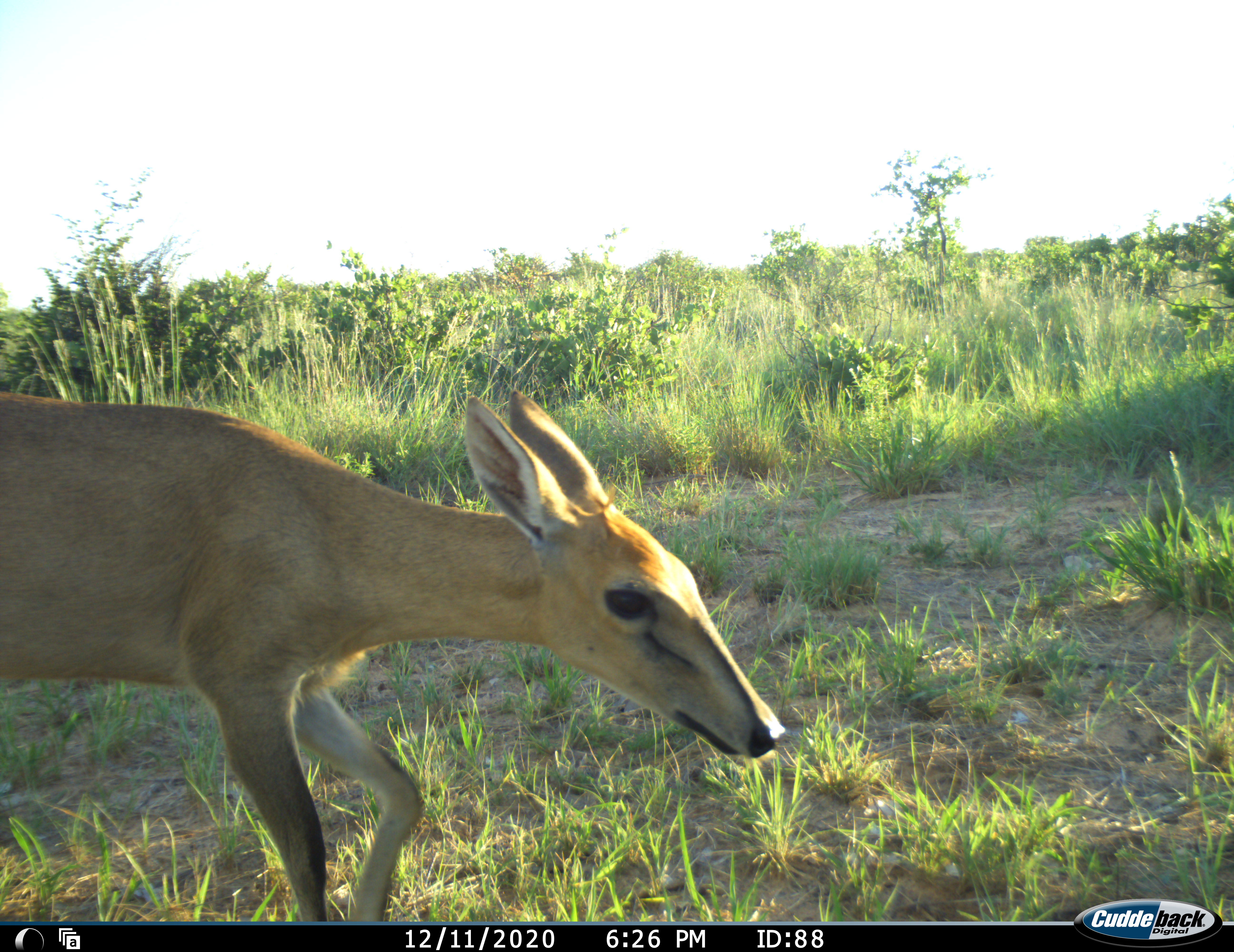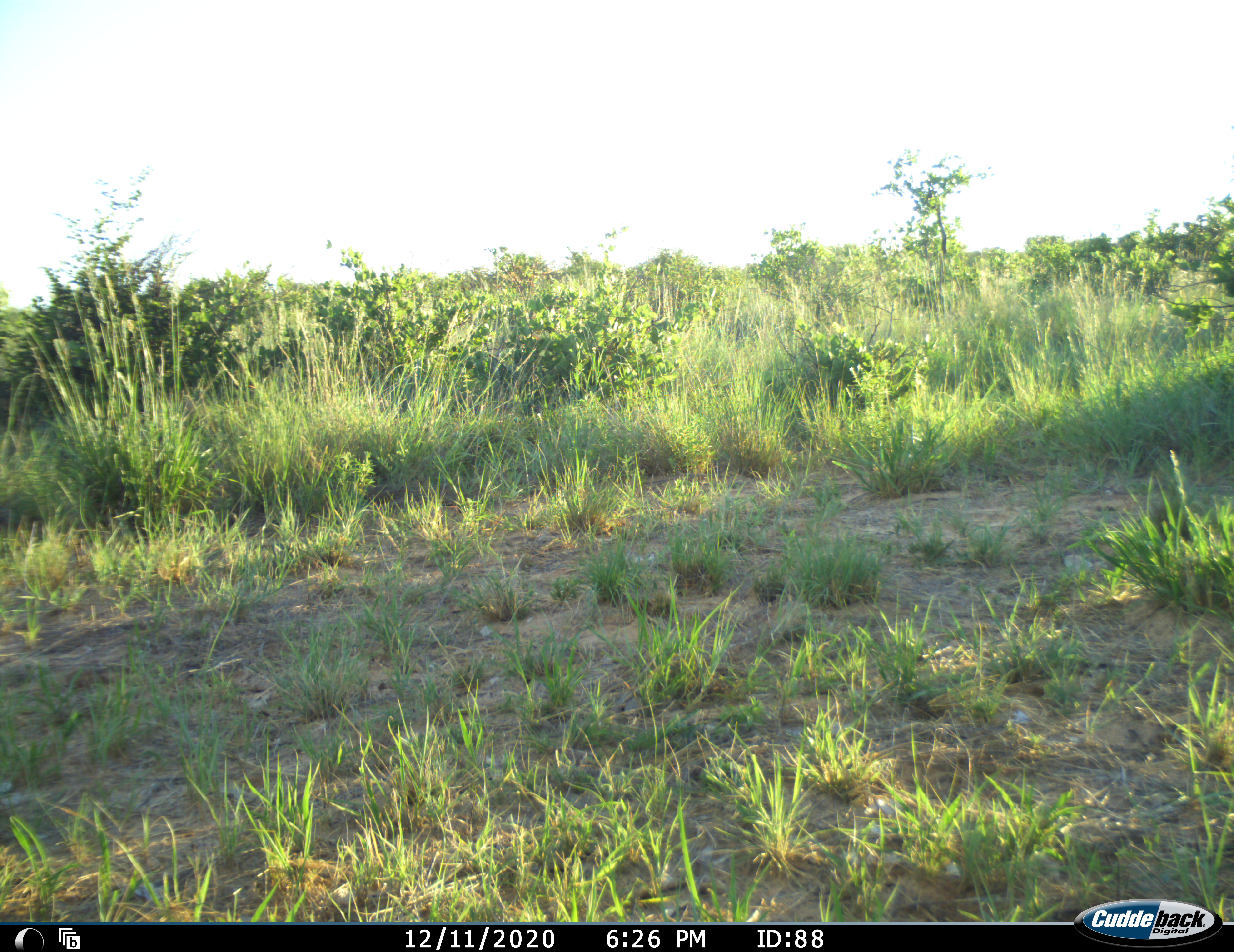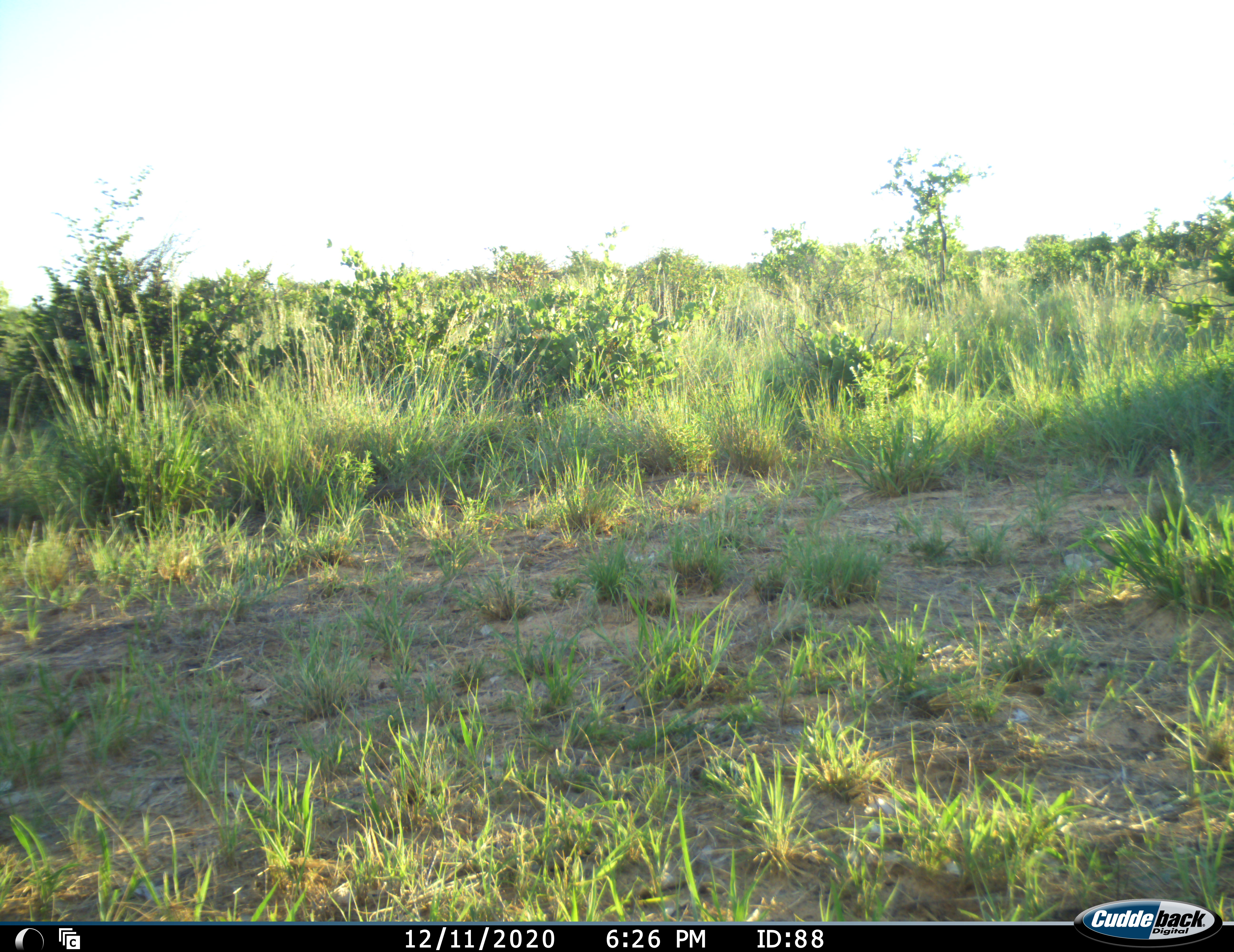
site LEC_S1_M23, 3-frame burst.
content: unidentified animal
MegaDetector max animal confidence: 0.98